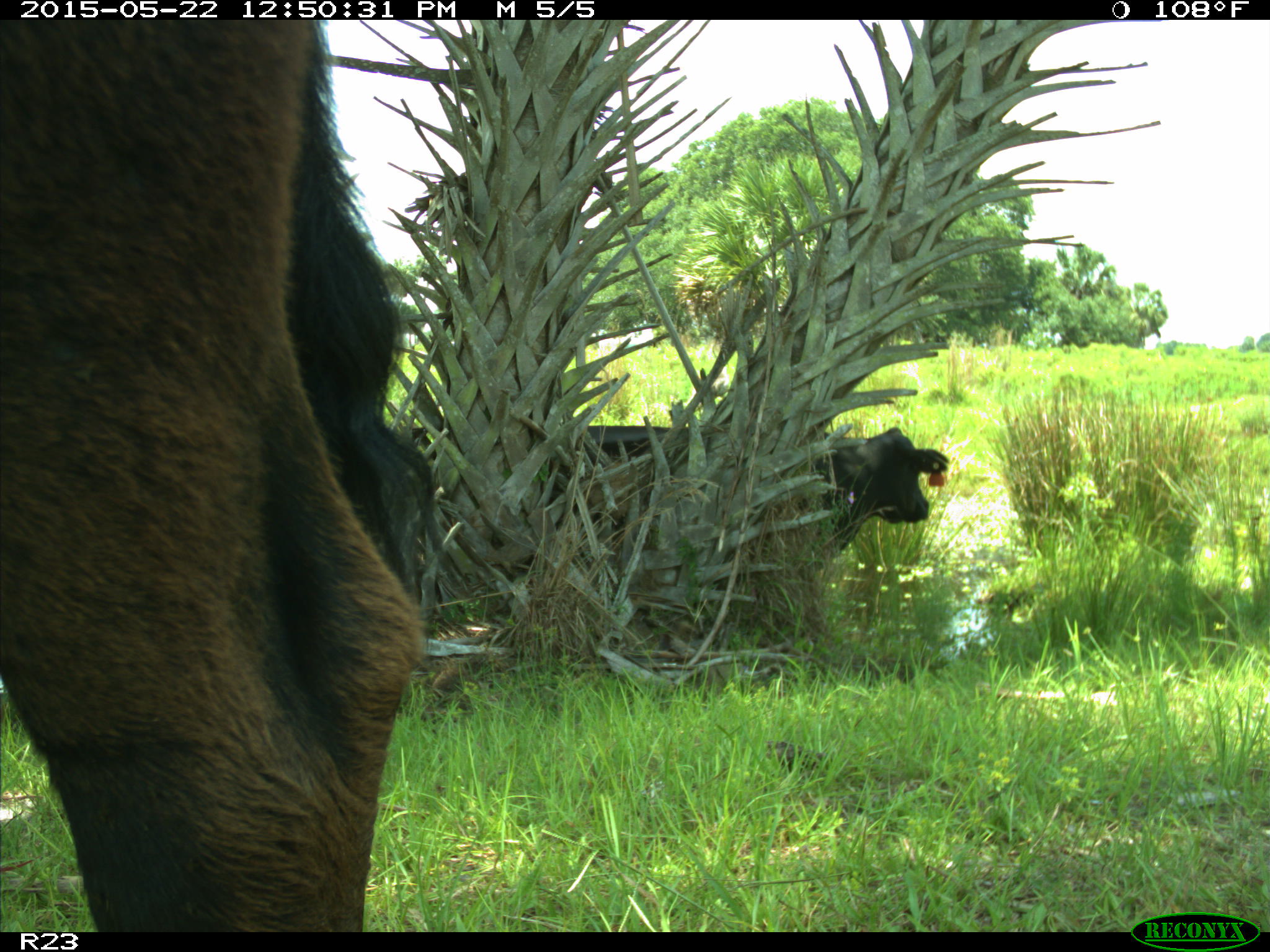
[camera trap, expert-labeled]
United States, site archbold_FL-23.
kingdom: Animalia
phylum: Chordata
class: Mammalia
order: Artiodactyla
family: Bovidae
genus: Bos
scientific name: Bos taurus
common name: domestic cow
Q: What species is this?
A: Bos taurus (domestic cow).